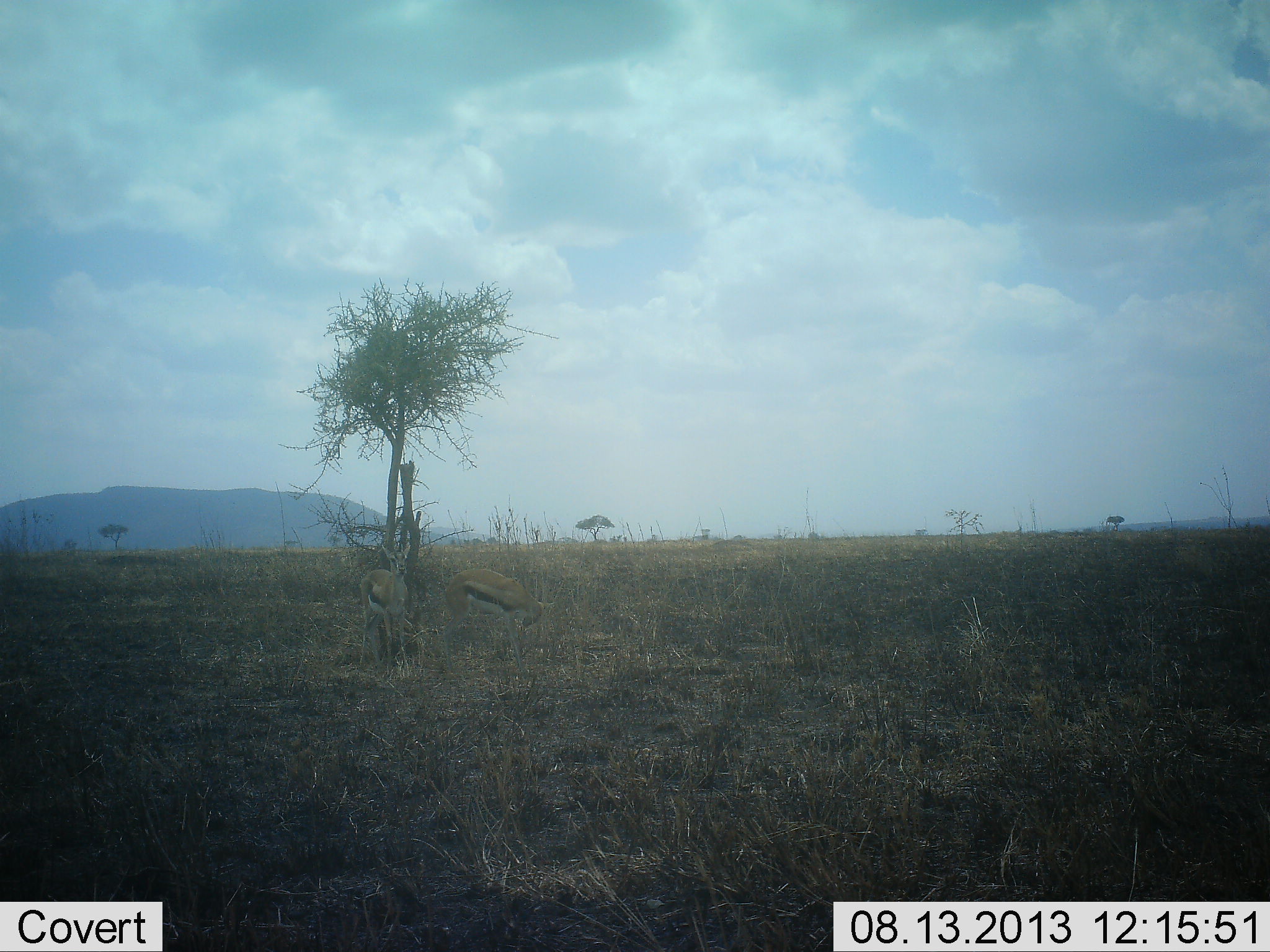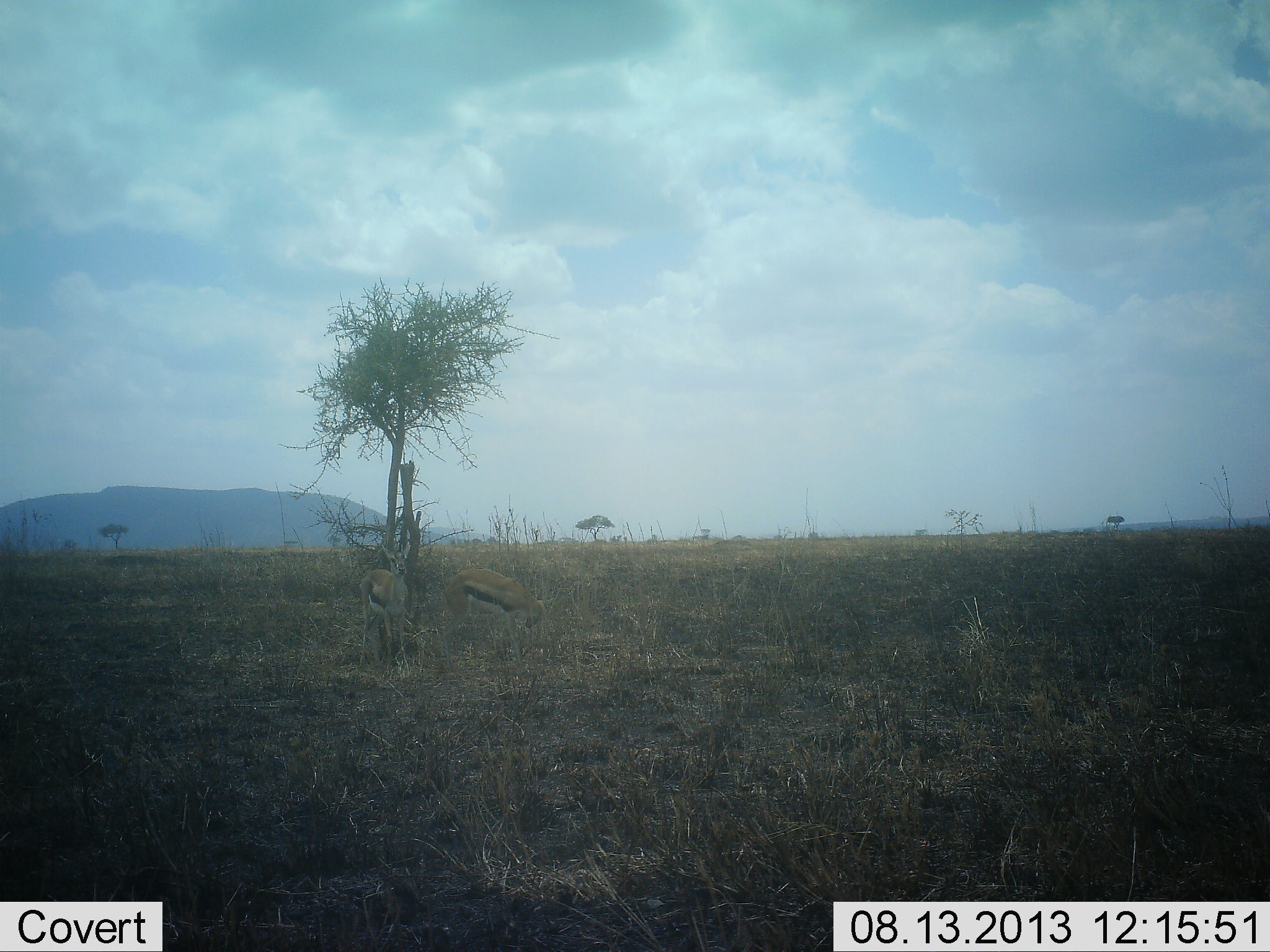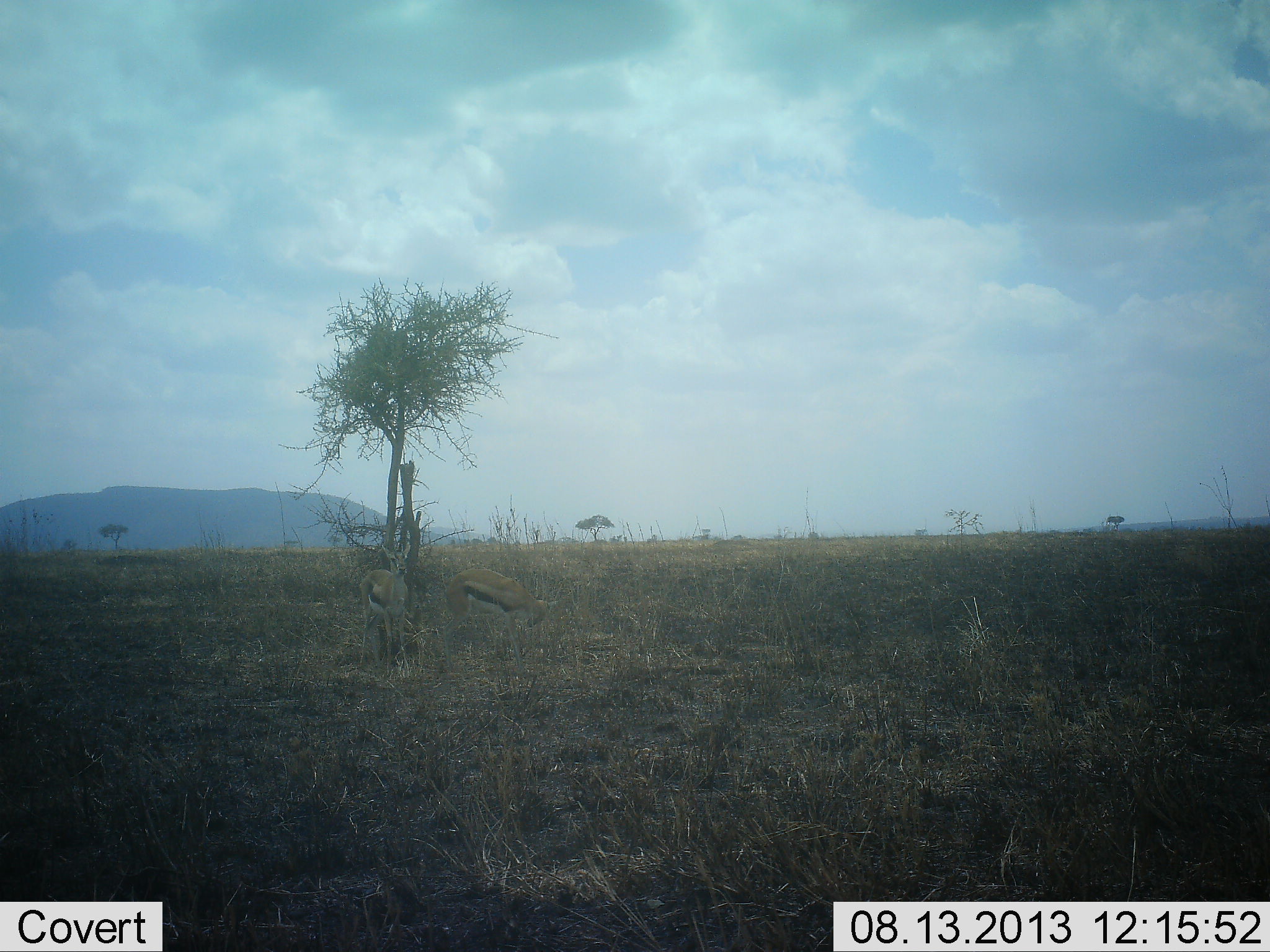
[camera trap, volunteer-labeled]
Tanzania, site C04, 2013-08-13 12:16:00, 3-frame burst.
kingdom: Animalia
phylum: Chordata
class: Mammalia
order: Artiodactyla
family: Bovidae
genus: Eudorcas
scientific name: Eudorcas thomsonii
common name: thomson's gazelle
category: gazellethomsons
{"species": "gazellethomsons (thomson's gazelle) (Eudorcas thomsonii)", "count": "2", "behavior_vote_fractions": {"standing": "96%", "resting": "0%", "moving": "0%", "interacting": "0%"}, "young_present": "0%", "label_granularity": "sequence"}